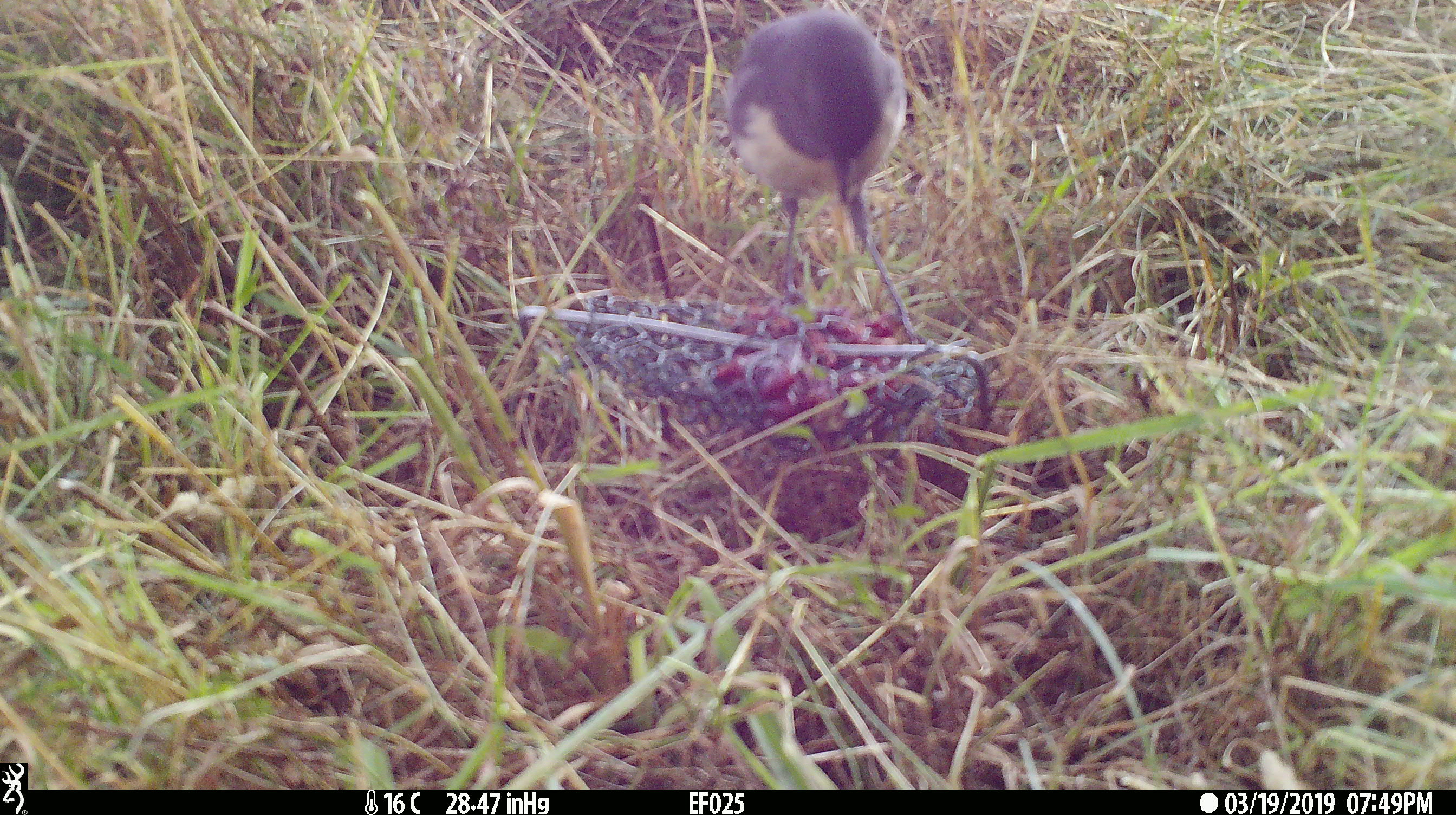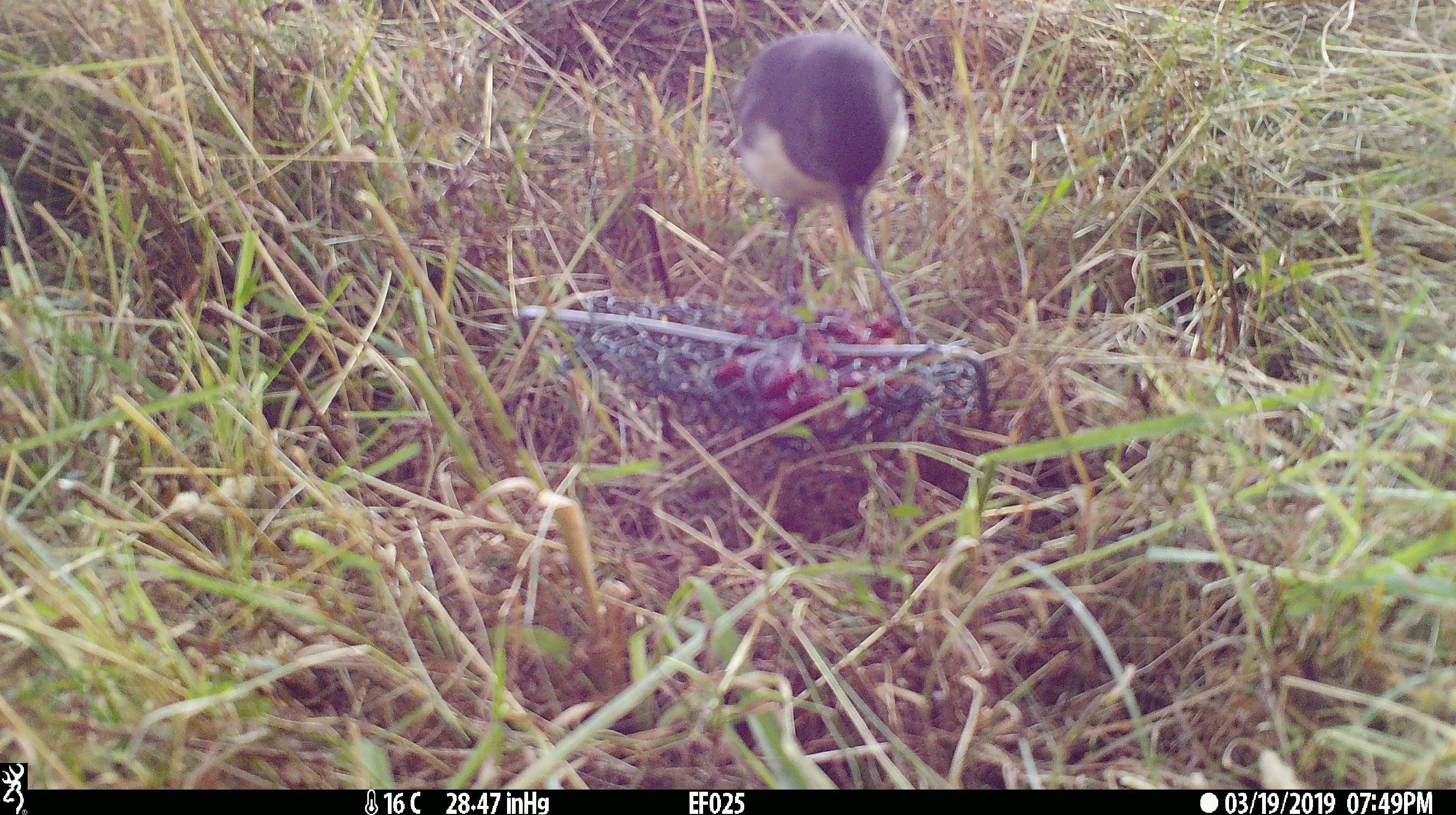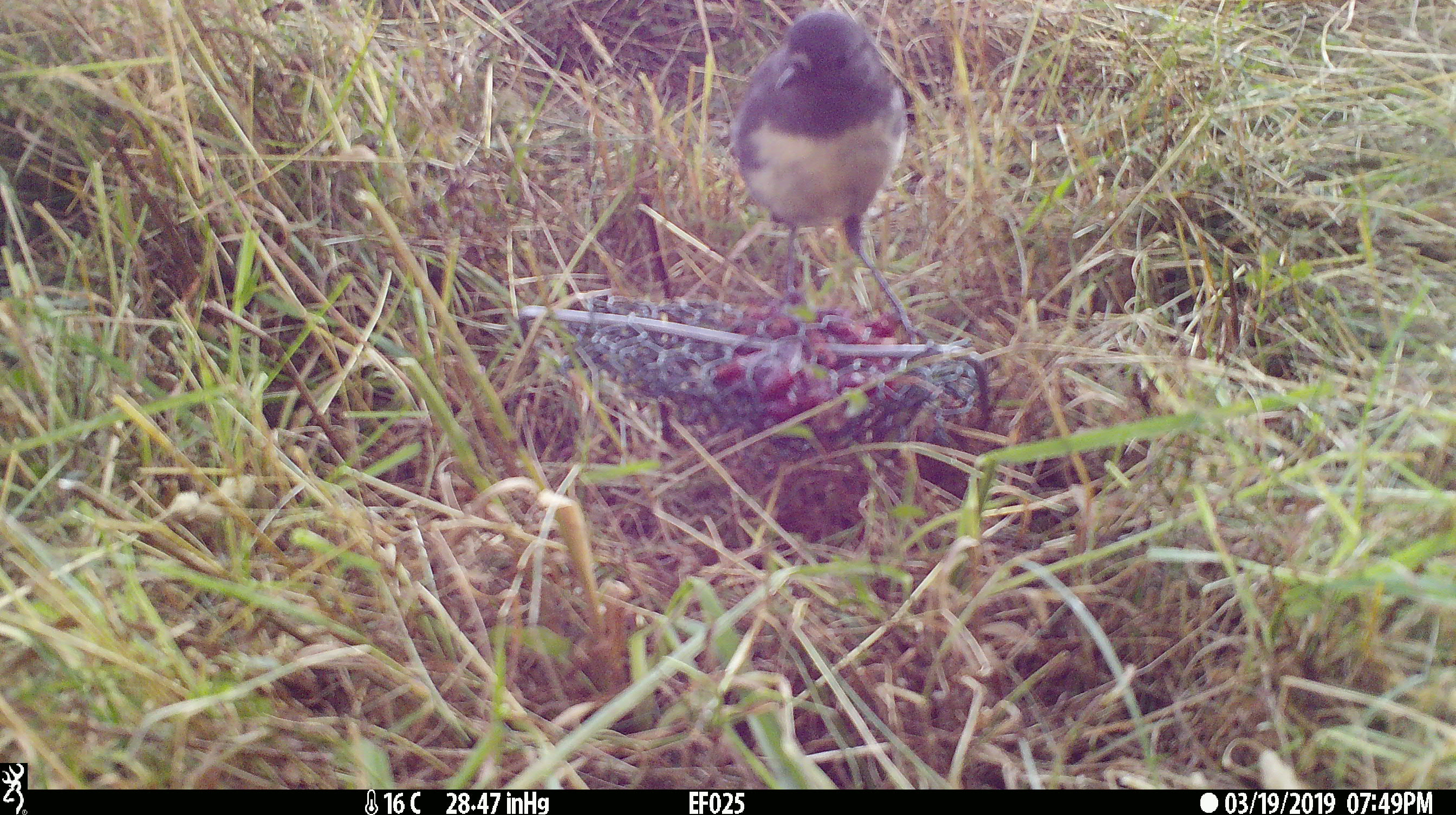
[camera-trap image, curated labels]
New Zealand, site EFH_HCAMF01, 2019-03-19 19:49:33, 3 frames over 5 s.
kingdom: Animalia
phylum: Chordata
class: Aves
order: Passeriformes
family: Petroicidae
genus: Petroica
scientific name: Petroica australis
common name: new zealand robin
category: robin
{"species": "robin (new zealand robin) (Petroica australis)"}